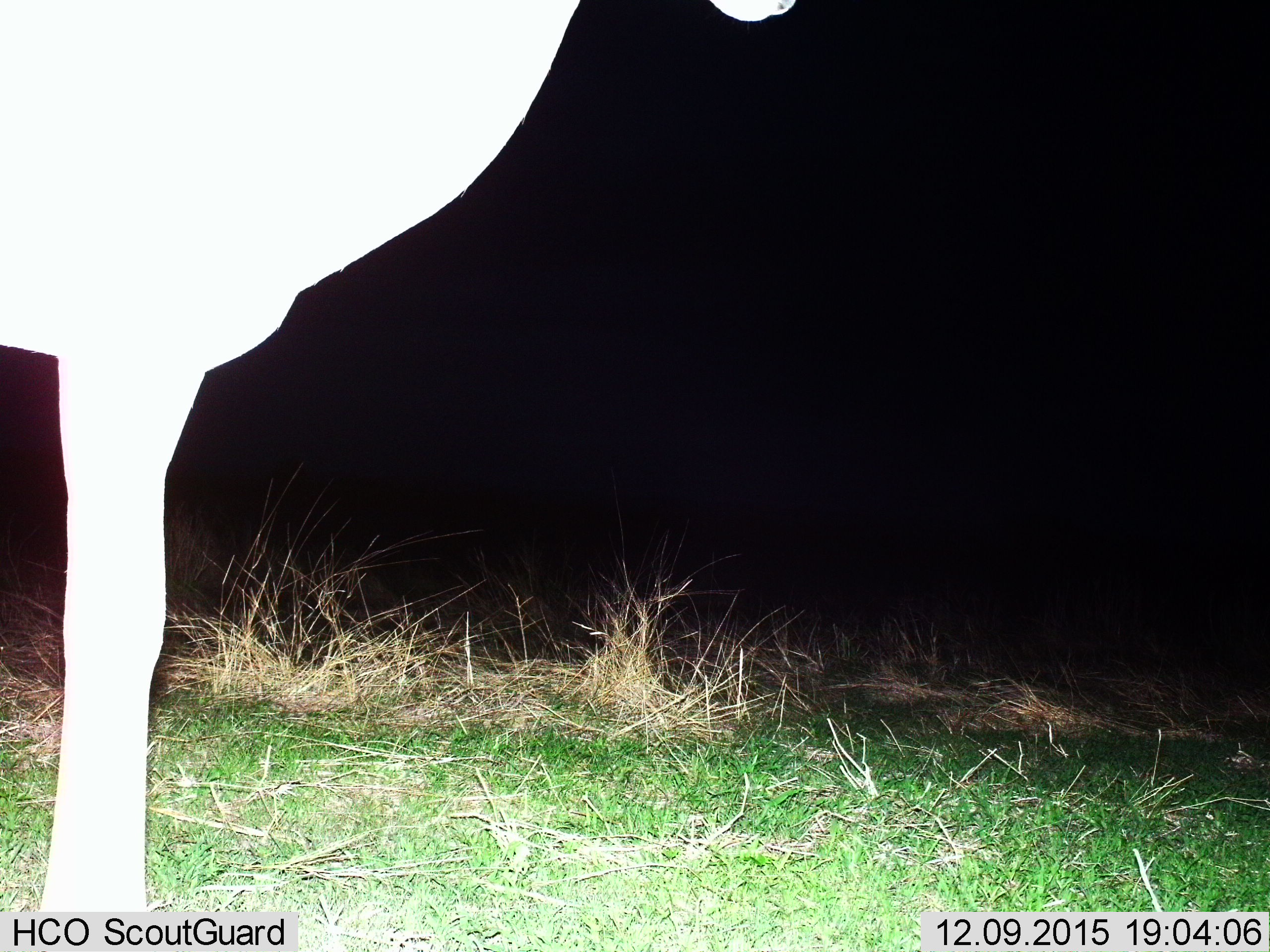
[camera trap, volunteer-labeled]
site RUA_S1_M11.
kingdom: Animalia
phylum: Chordata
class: Mammalia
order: Artiodactyla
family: Bovidae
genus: Aepyceros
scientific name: Aepyceros melampus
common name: impala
Impala (Aepyceros melampus), count 1. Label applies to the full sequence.